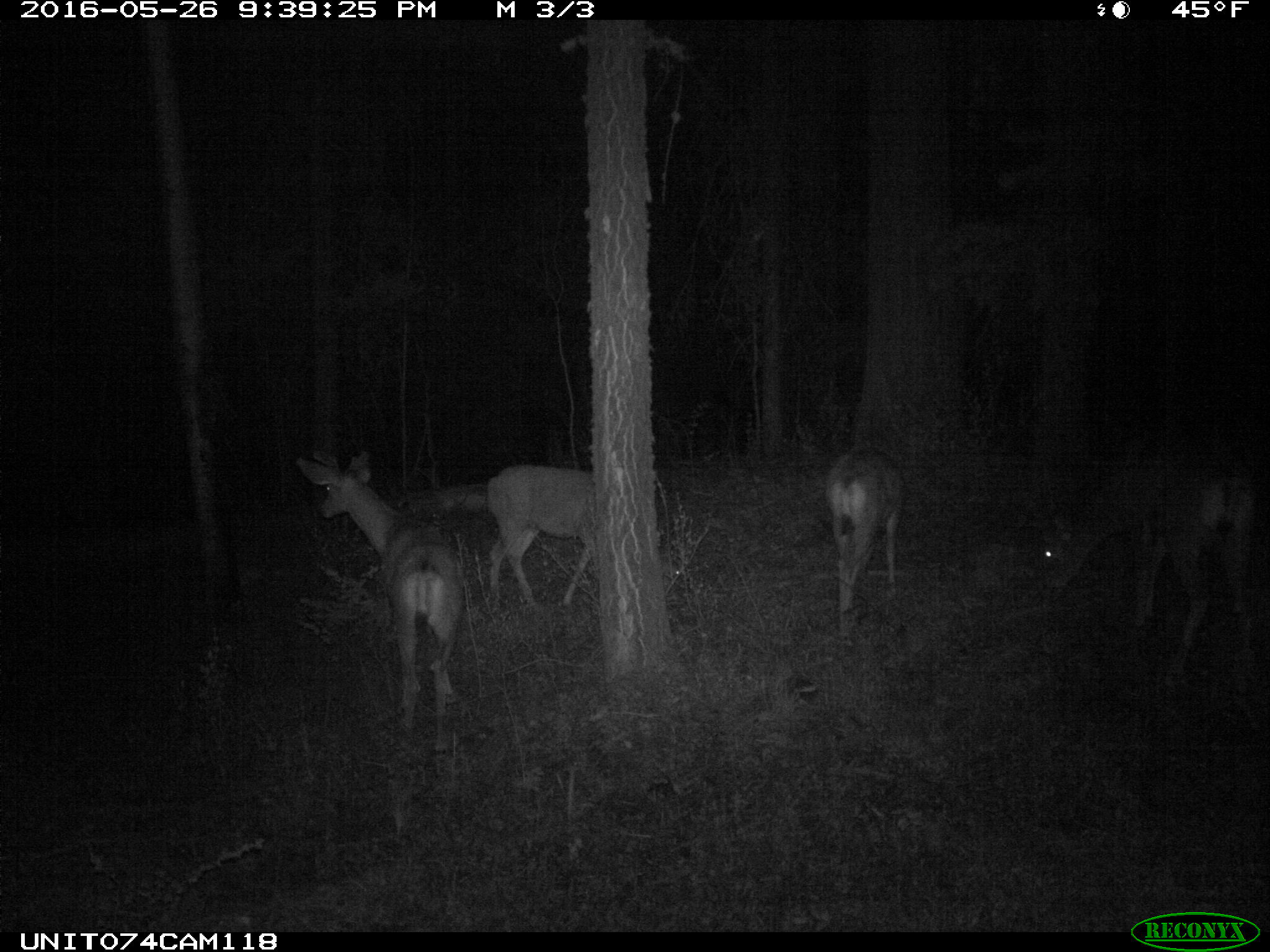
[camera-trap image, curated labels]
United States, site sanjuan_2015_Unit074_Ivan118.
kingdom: Animalia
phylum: Chordata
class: Mammalia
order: Artiodactyla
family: Cervidae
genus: Odocoileus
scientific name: Odocoileus hemionus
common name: mule deer